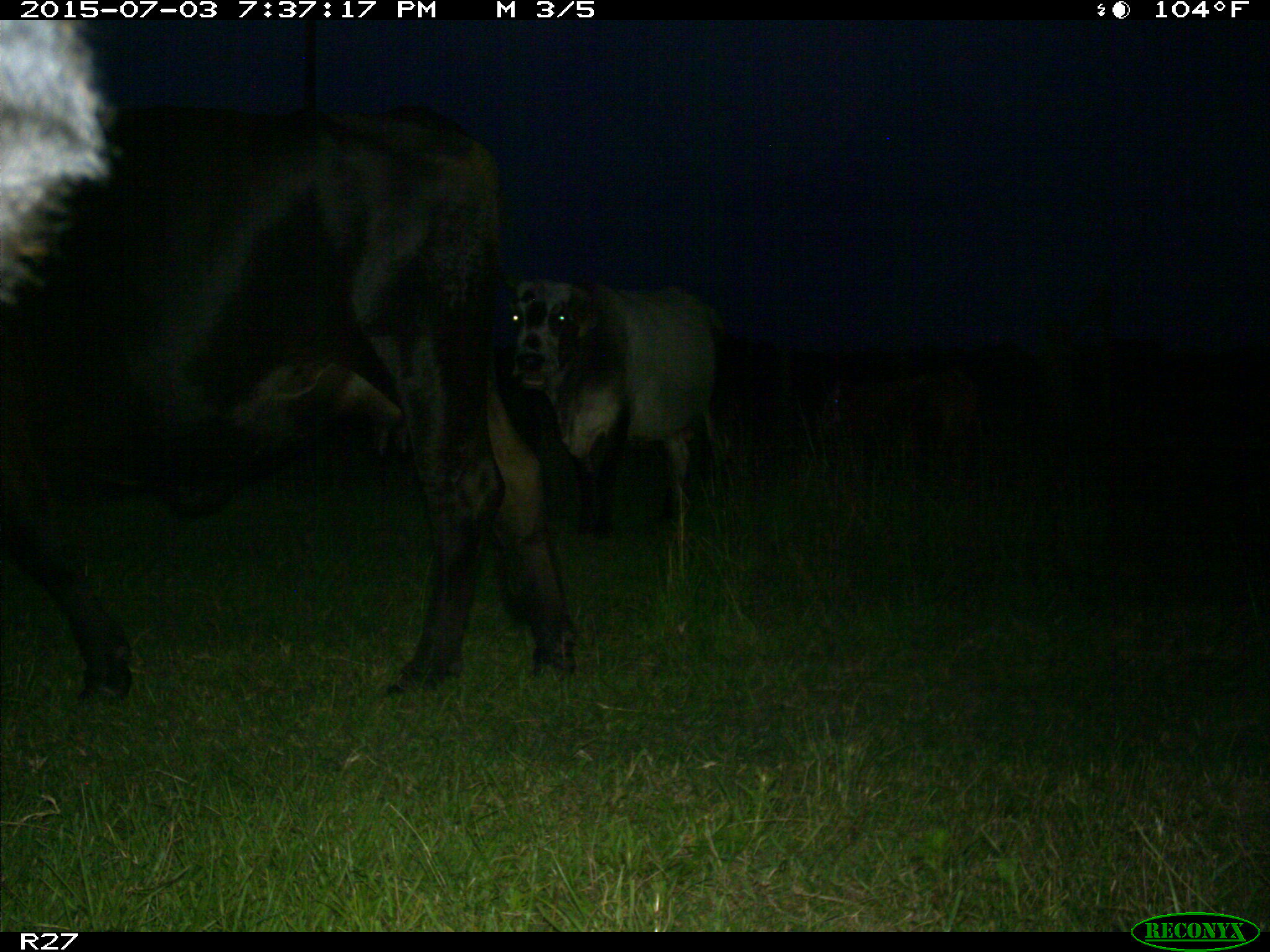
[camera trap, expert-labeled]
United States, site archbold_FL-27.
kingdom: Animalia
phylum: Chordata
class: Mammalia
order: Artiodactyla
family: Bovidae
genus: Bos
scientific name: Bos taurus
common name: domestic cow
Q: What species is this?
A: Bos taurus (domestic cow).